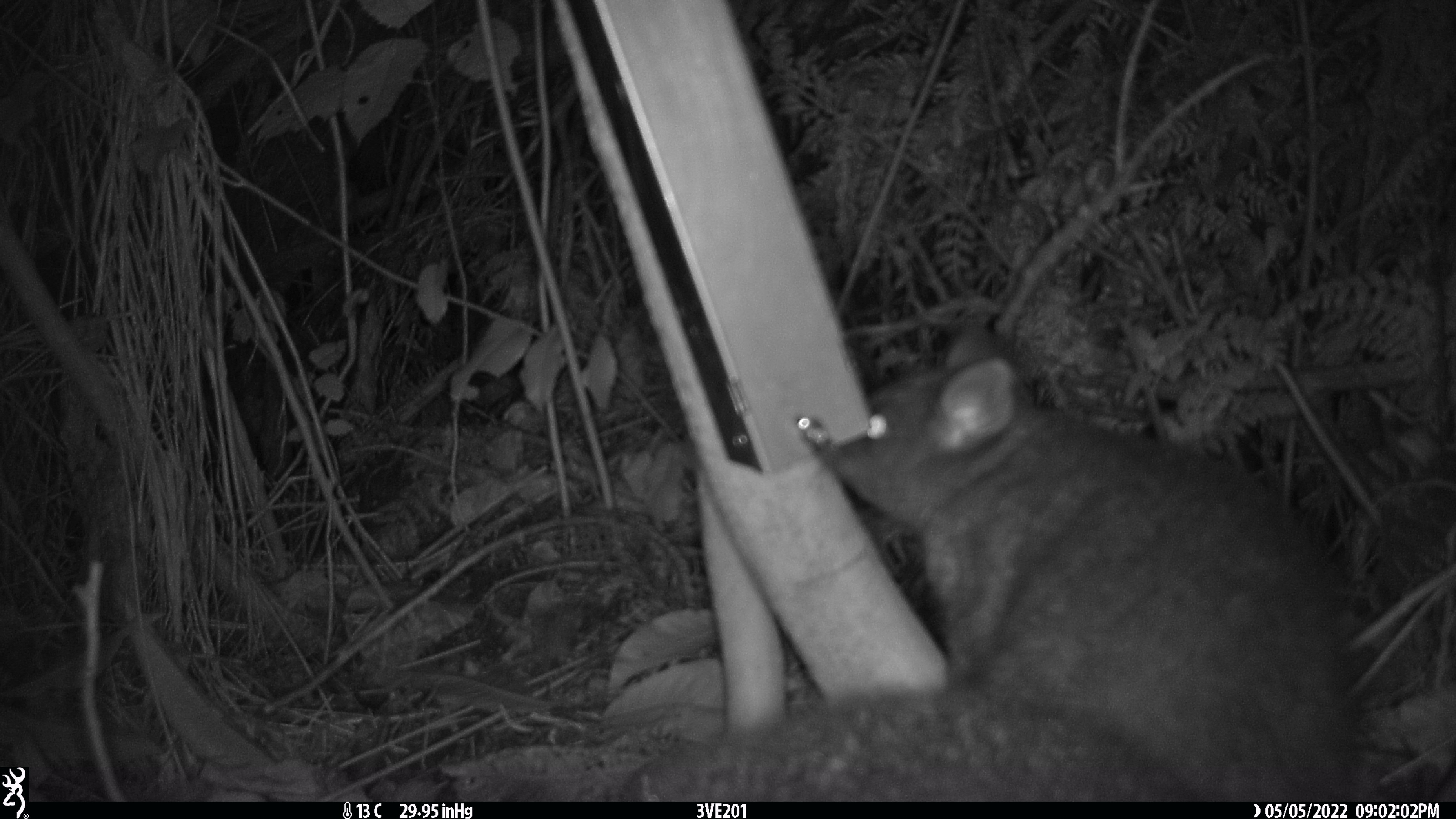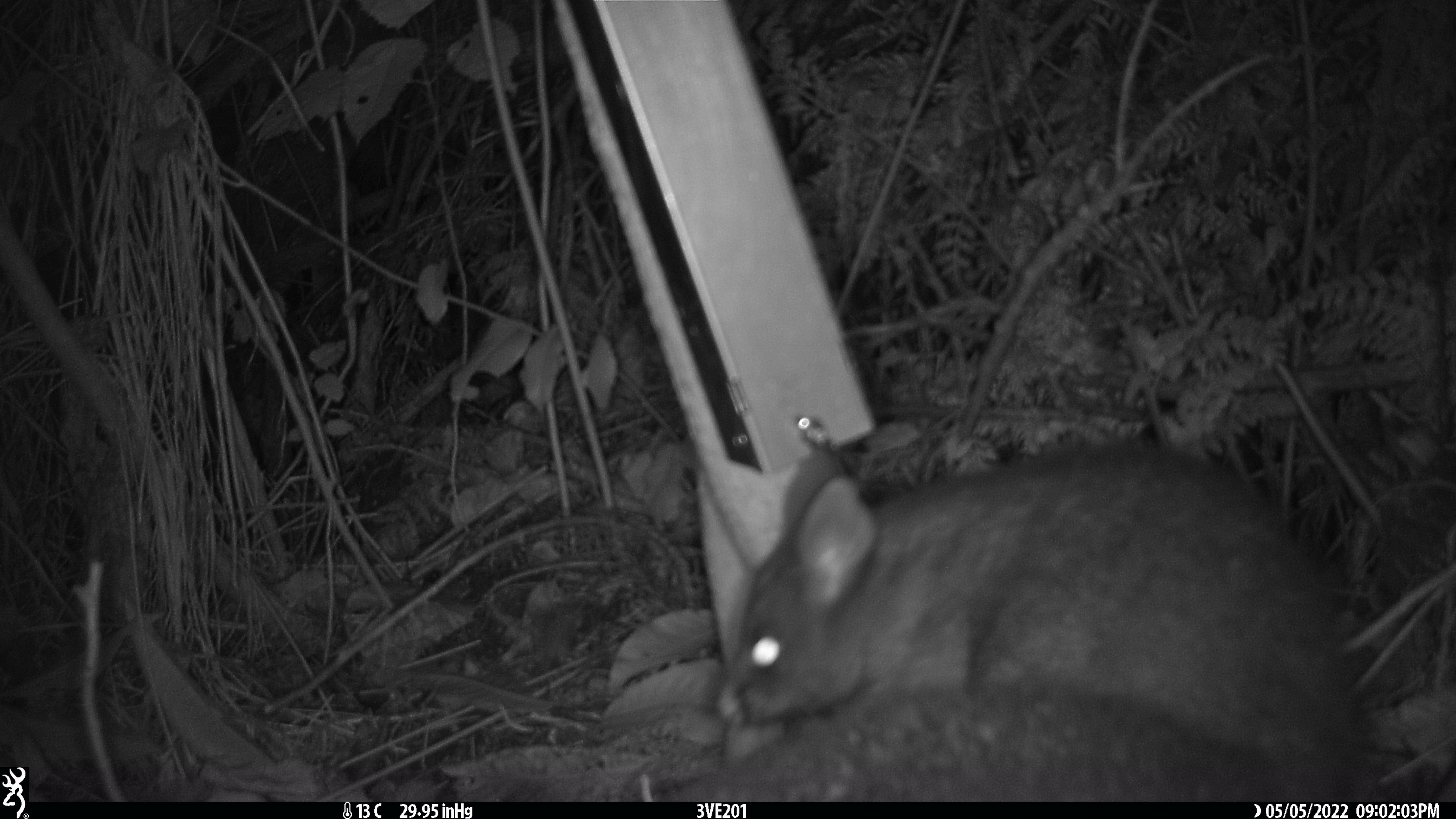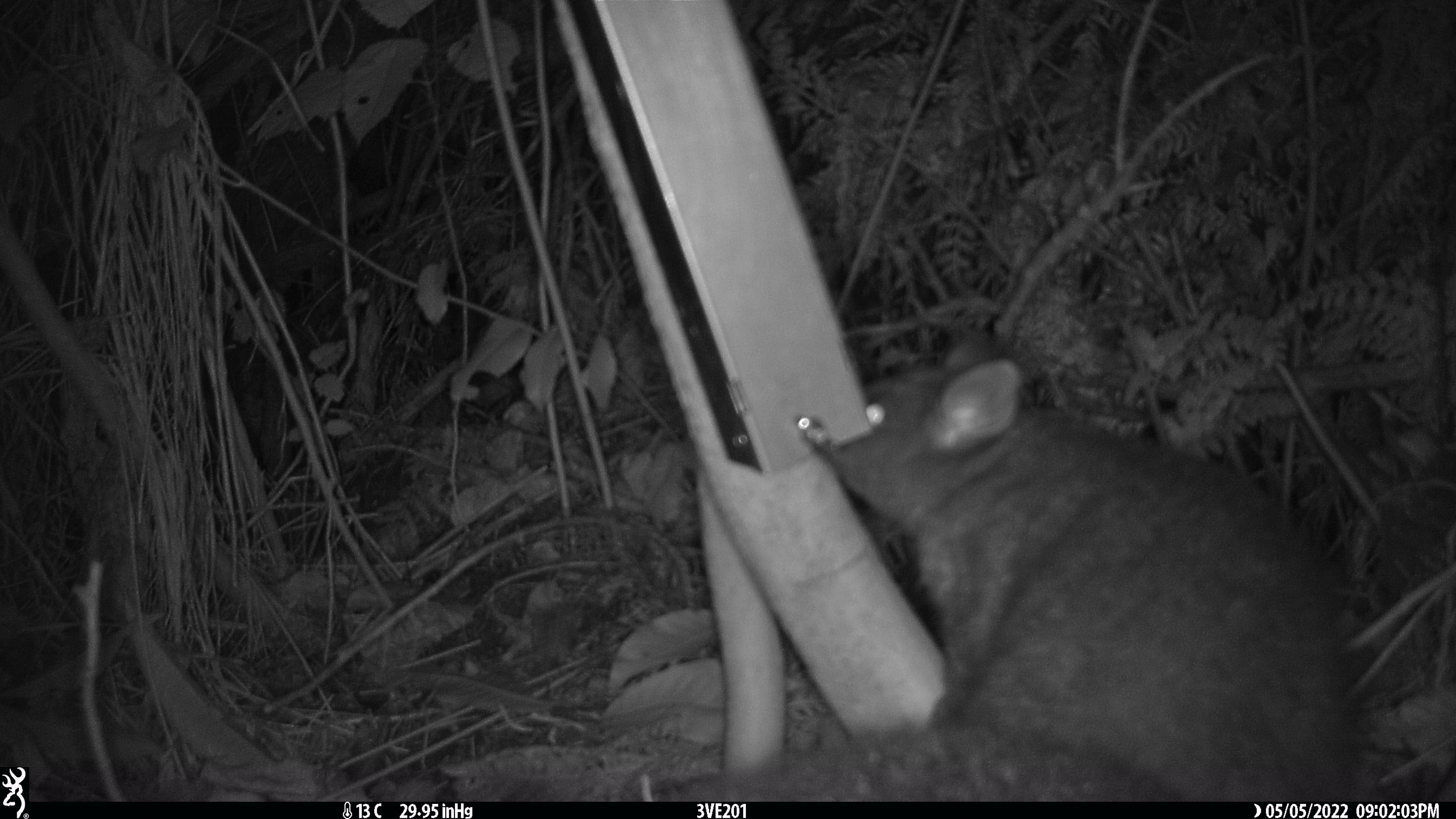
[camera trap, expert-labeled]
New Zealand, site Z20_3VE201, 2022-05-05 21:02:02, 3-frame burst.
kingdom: Animalia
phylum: Chordata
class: Mammalia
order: Diprotodontia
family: Phalangeridae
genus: Trichosurus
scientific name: Trichosurus vulpecula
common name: common brushtail possum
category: possum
Possum (common brushtail possum) (Trichosurus vulpecula).